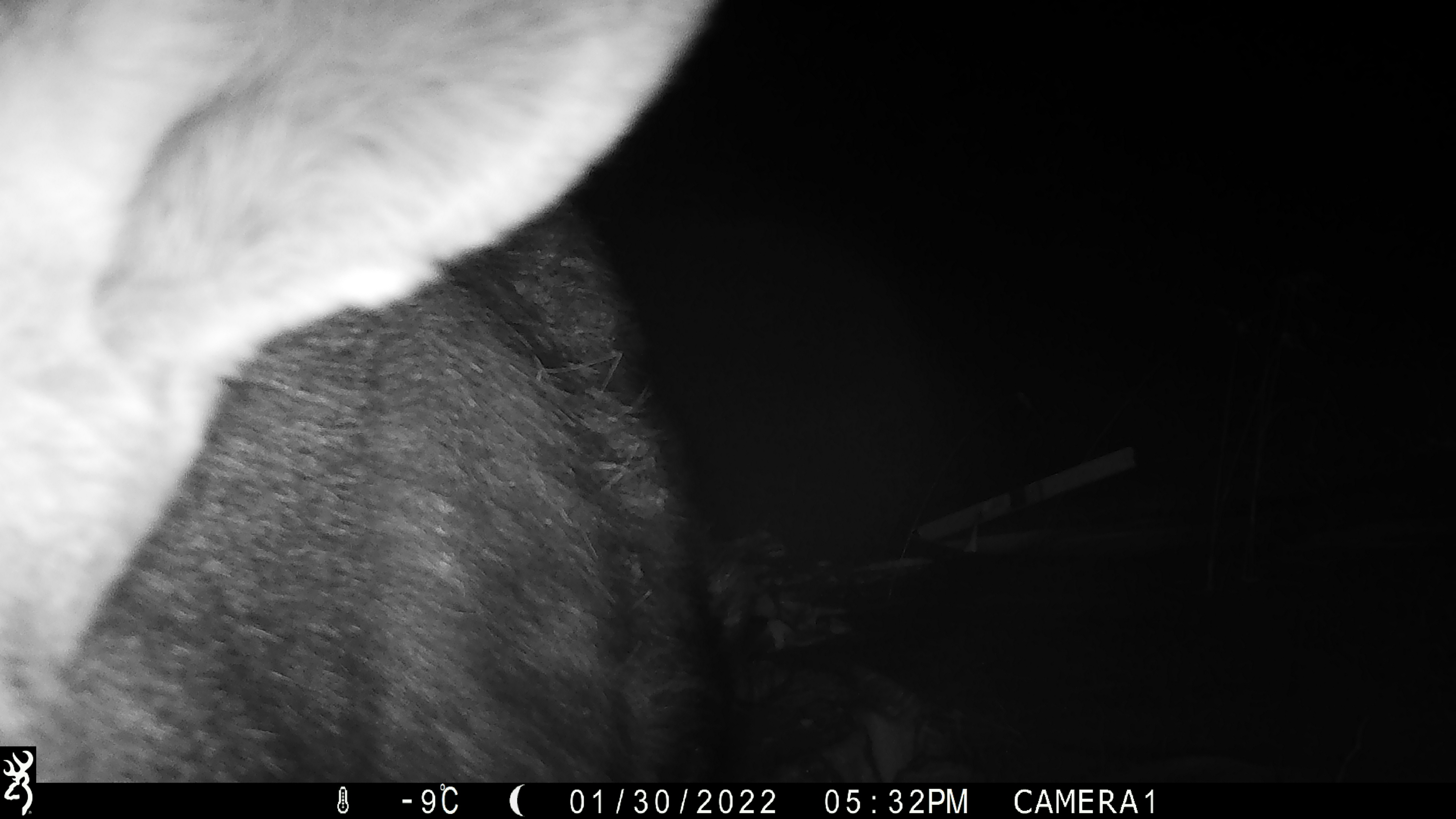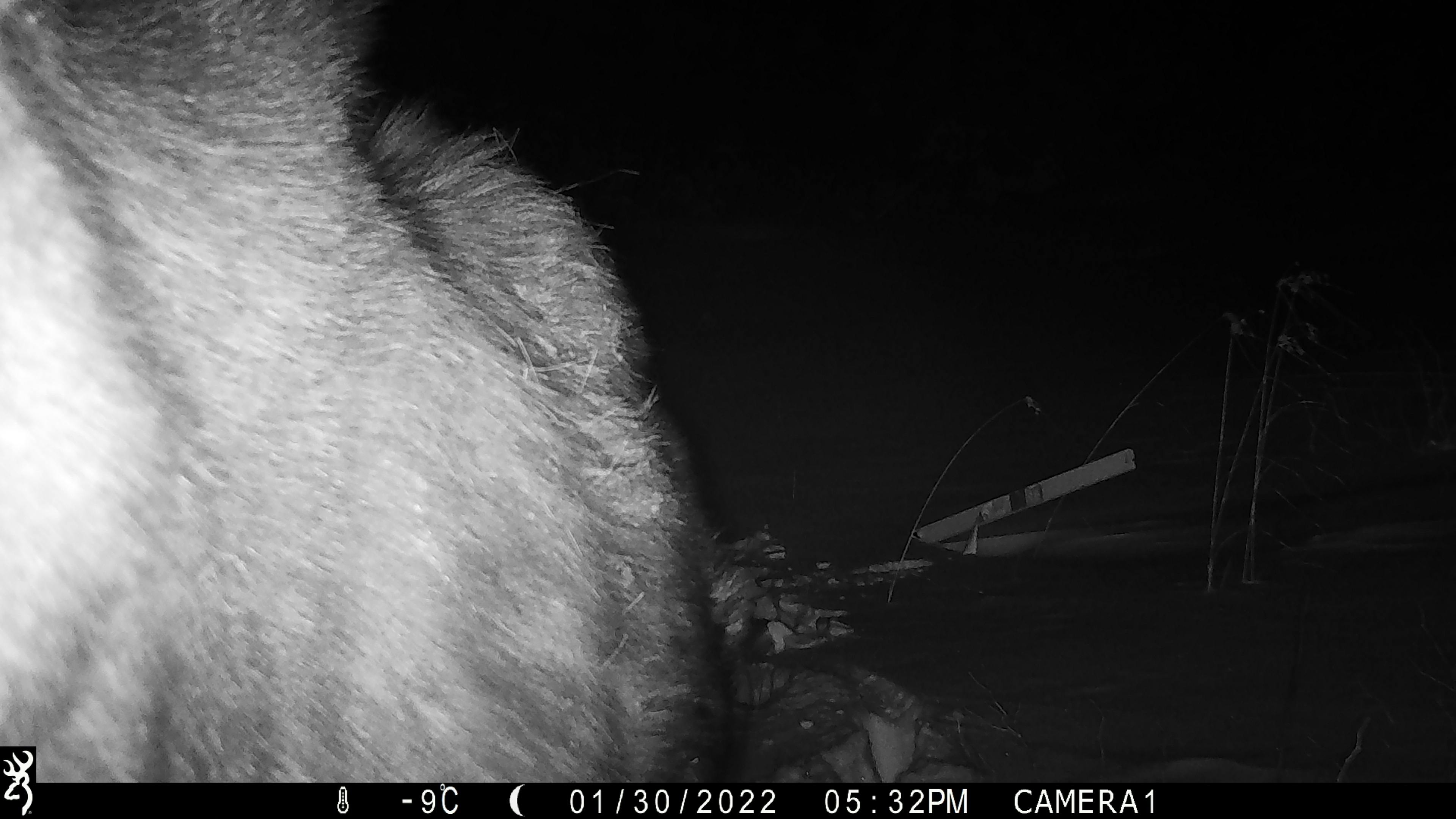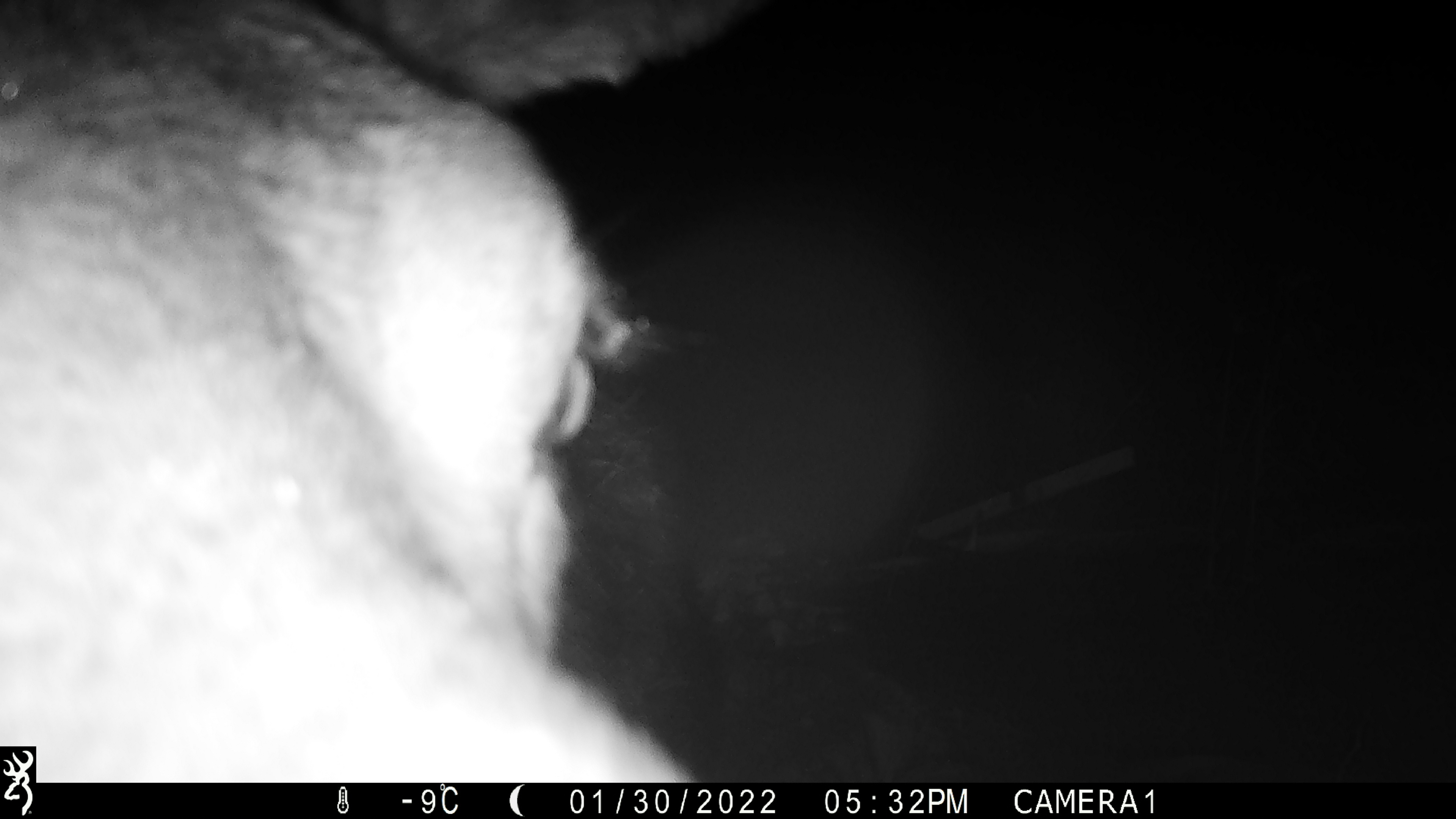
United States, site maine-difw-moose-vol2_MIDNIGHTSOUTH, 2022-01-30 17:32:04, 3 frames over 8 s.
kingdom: Animalia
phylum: Chordata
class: Mammalia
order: Artiodactyla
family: Cervidae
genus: Alces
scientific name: Alces alces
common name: moose